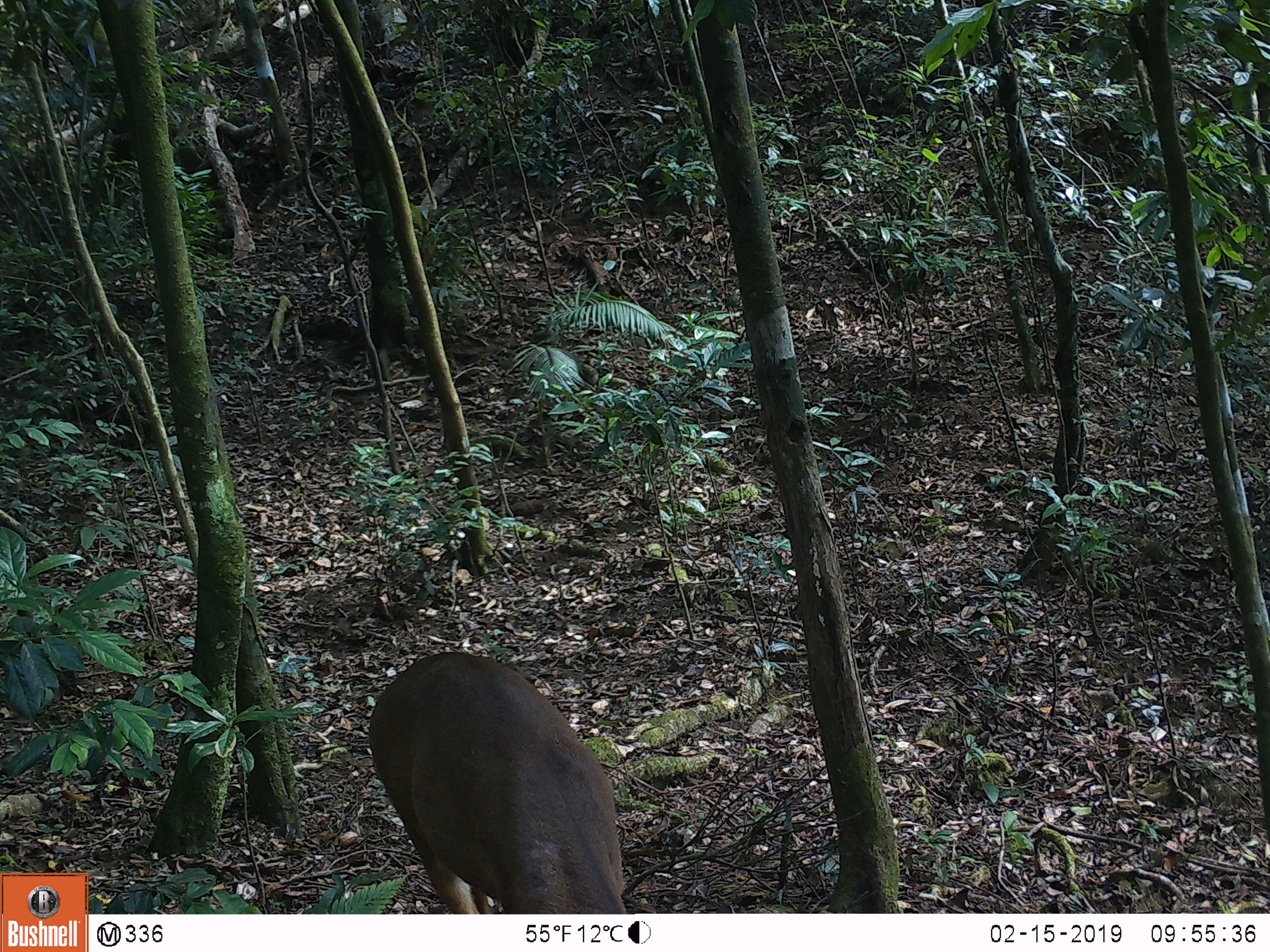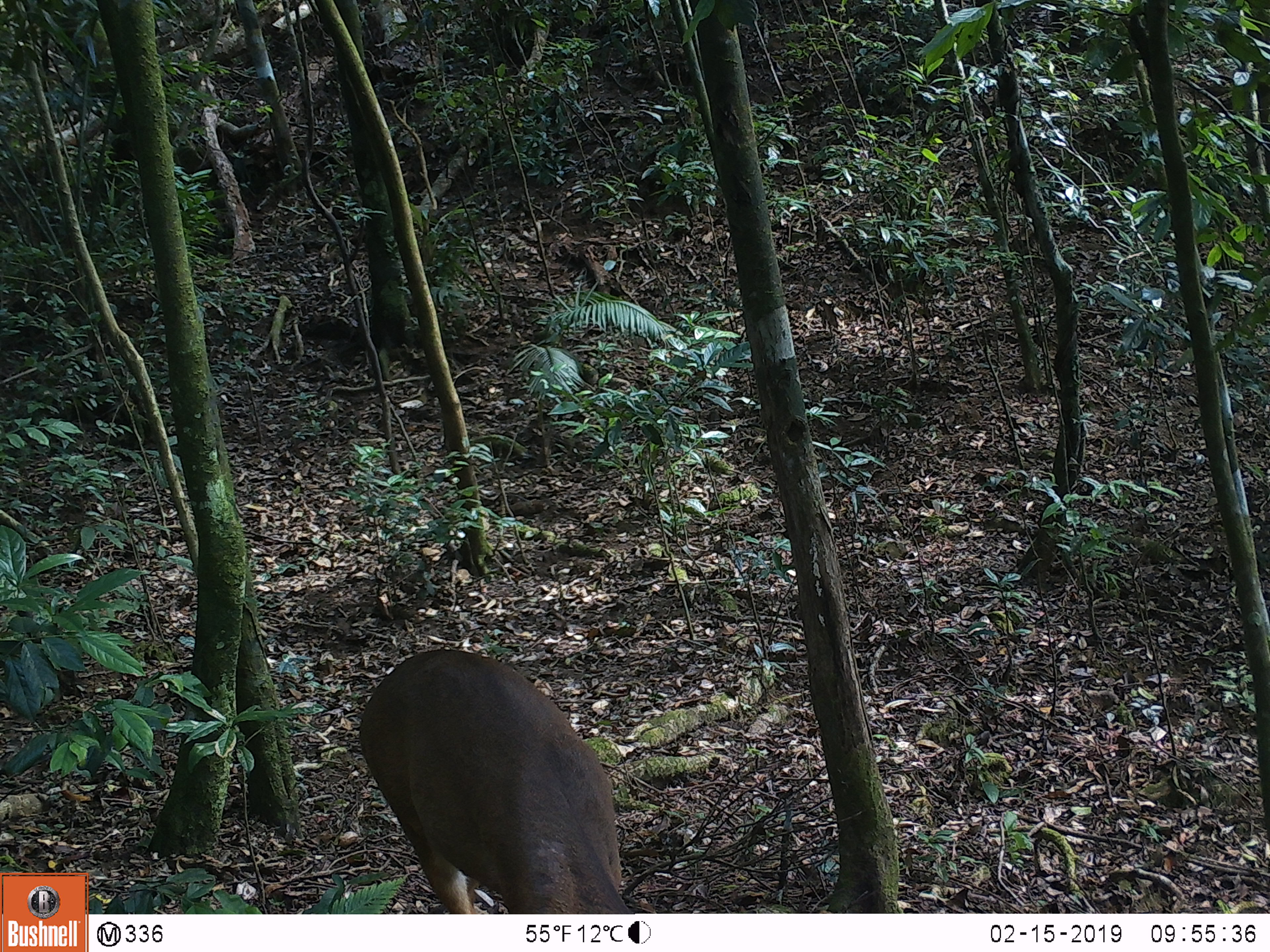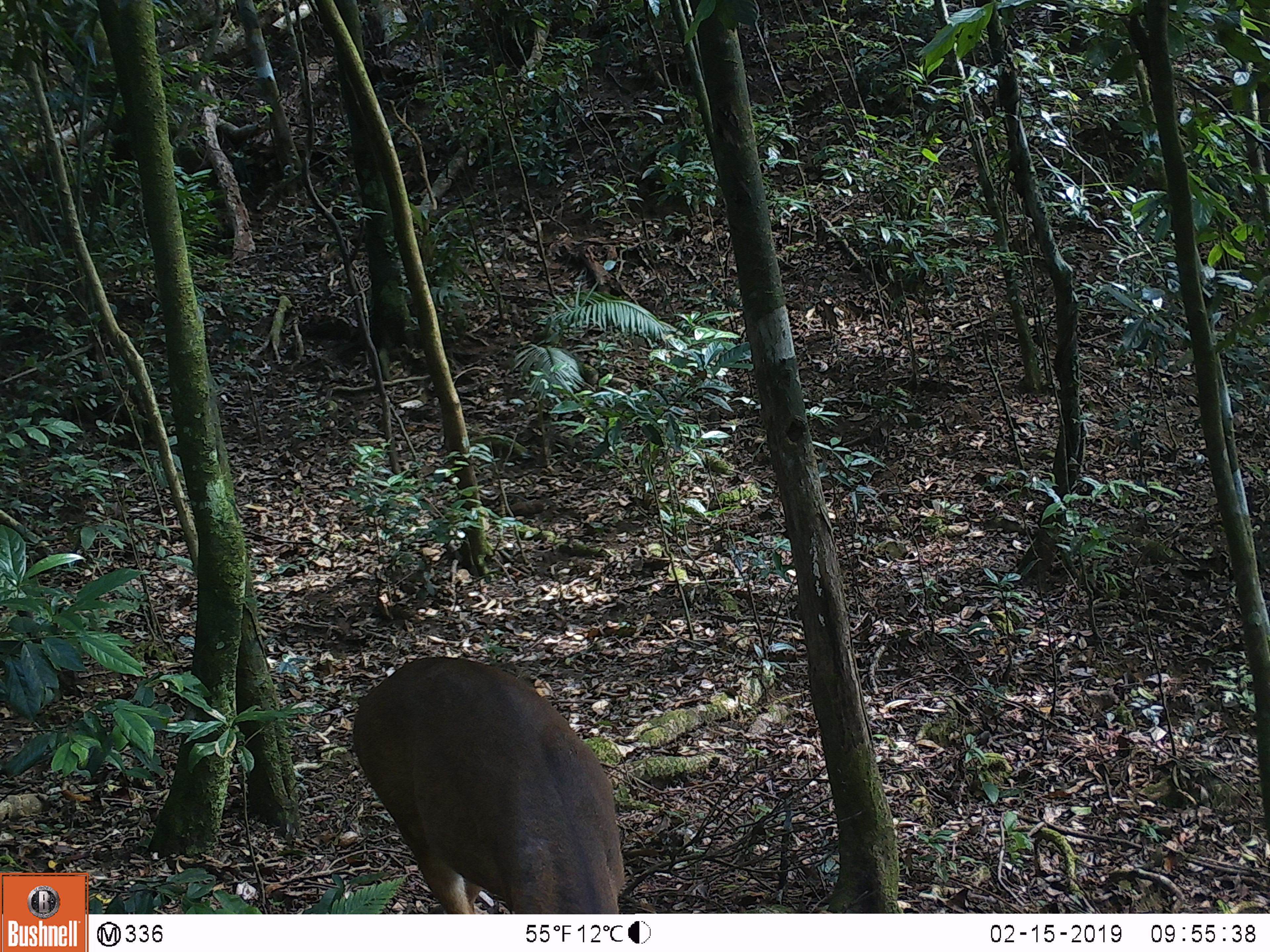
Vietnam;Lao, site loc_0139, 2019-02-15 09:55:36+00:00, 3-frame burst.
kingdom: Animalia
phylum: Chordata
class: Mammalia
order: Artiodactyla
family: Cervidae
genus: Muntiacus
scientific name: Muntiacus vuquangensis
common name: large-antlered muntjac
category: large antlered muntjac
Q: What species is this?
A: Large antlered muntjac (large-antlered muntjac) (Muntiacus vuquangensis).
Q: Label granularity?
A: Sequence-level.